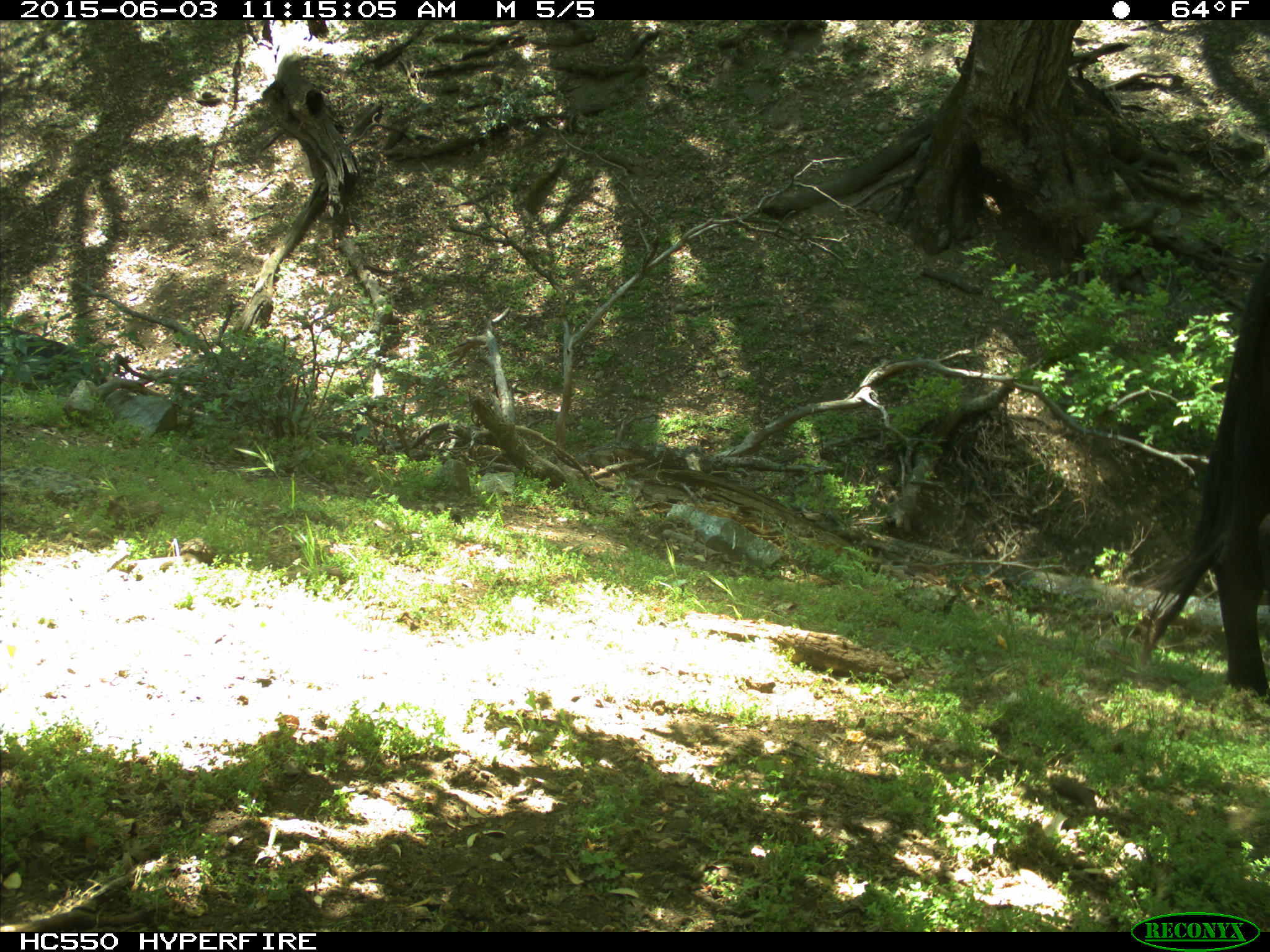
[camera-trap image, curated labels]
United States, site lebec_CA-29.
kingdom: Animalia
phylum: Chordata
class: Mammalia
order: Artiodactyla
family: Bovidae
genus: Bos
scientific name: Bos taurus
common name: domestic cow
Bos taurus (domestic cow).